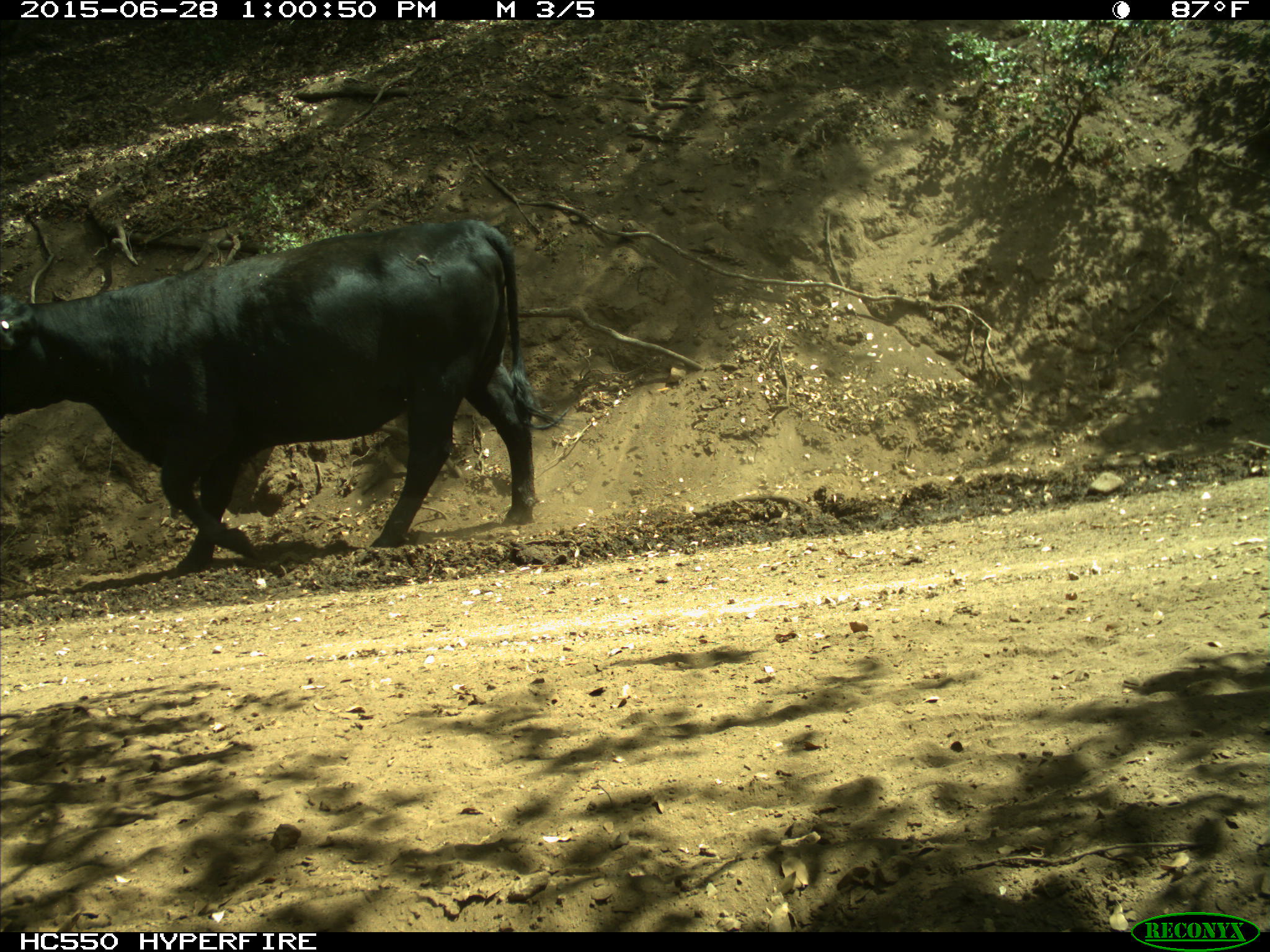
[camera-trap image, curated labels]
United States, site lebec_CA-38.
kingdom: Animalia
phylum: Chordata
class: Mammalia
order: Artiodactyla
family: Bovidae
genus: Bos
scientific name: Bos taurus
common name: domestic cow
Bos taurus (domestic cow).